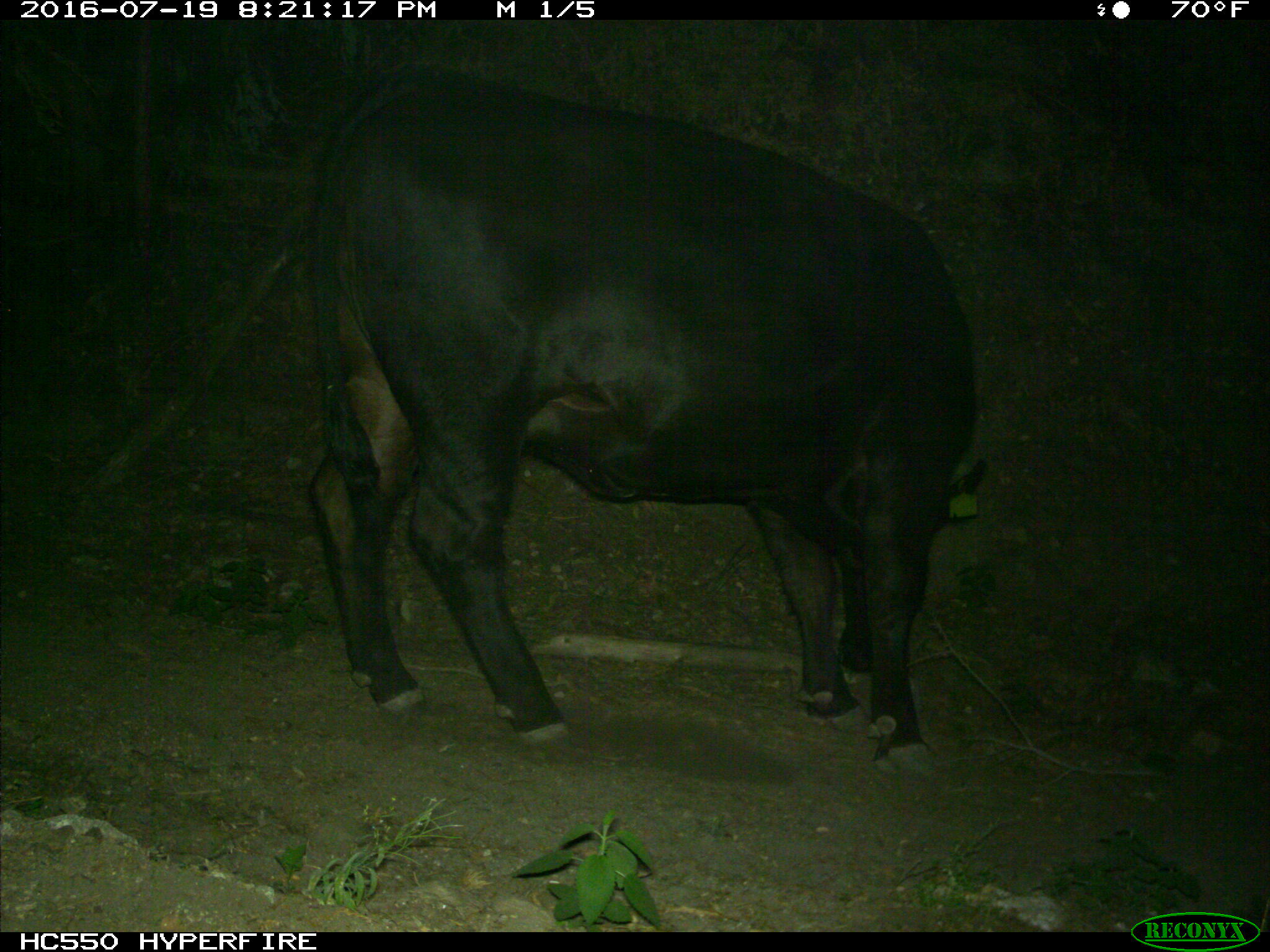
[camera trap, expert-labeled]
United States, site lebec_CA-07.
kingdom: Animalia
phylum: Chordata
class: Mammalia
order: Artiodactyla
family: Bovidae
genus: Bos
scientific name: Bos taurus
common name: domestic cow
Bos taurus (domestic cow).